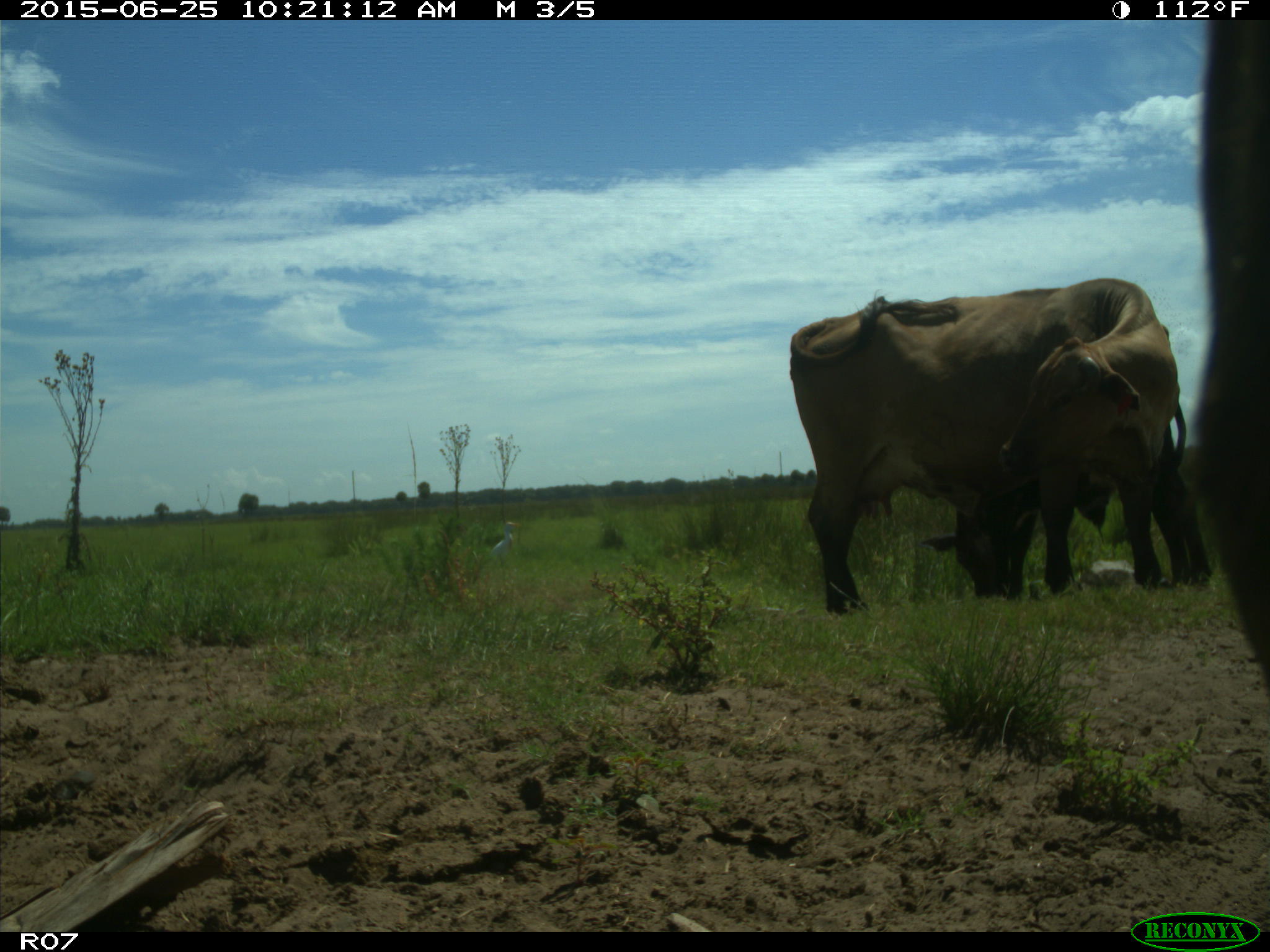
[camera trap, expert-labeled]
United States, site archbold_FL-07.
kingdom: Animalia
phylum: Chordata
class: Mammalia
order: Artiodactyla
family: Bovidae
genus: Bos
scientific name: Bos taurus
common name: domestic cow